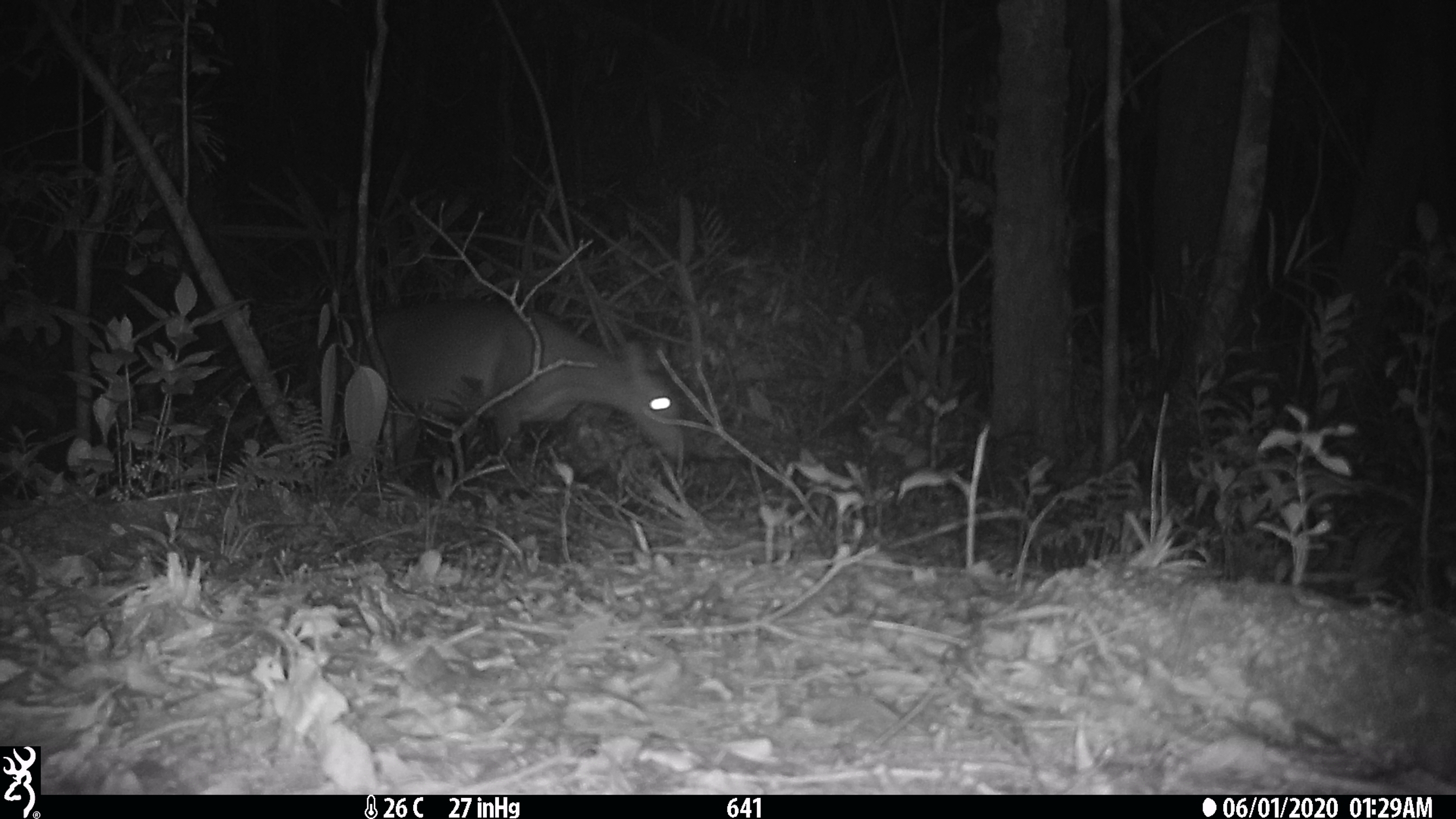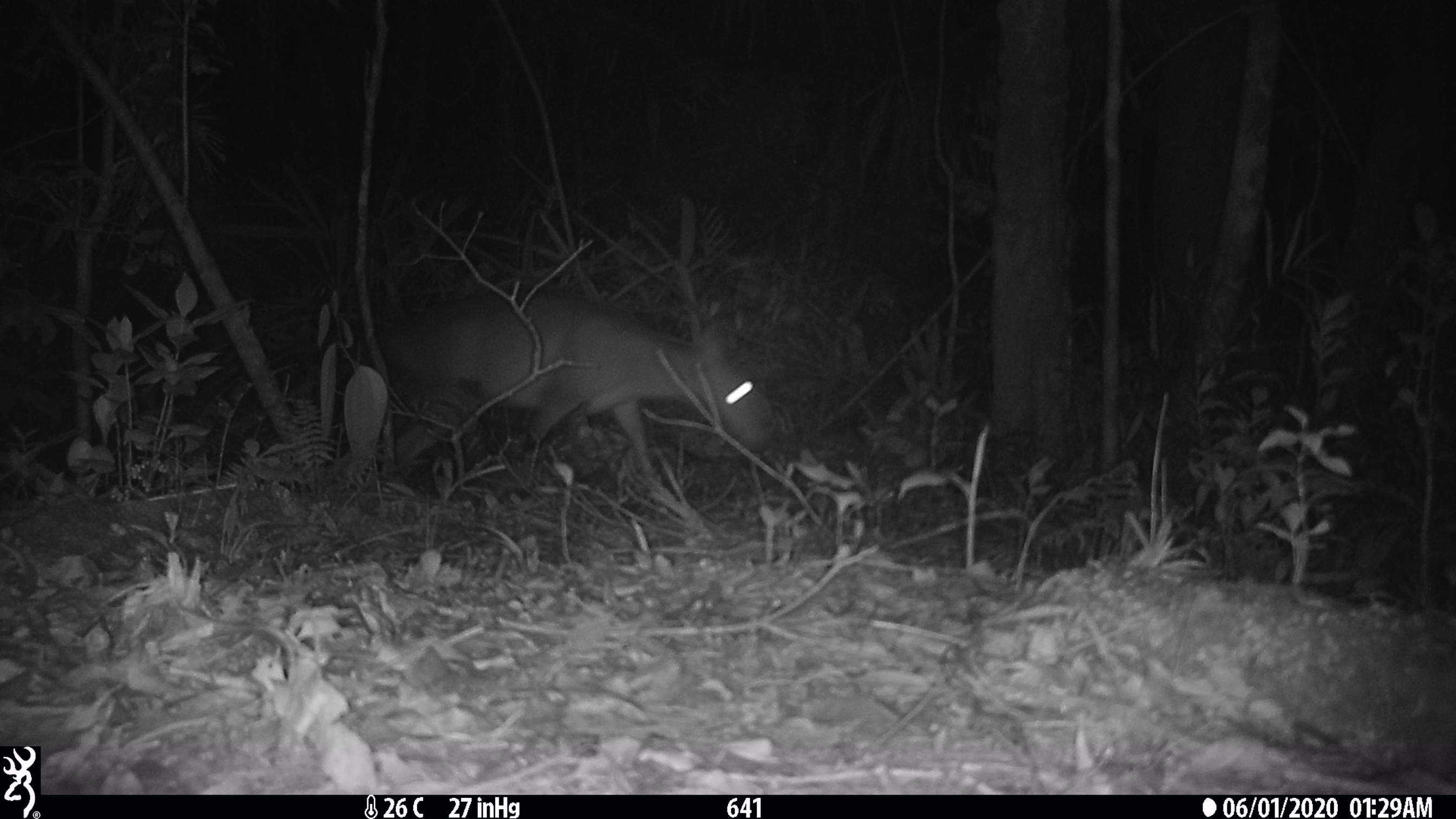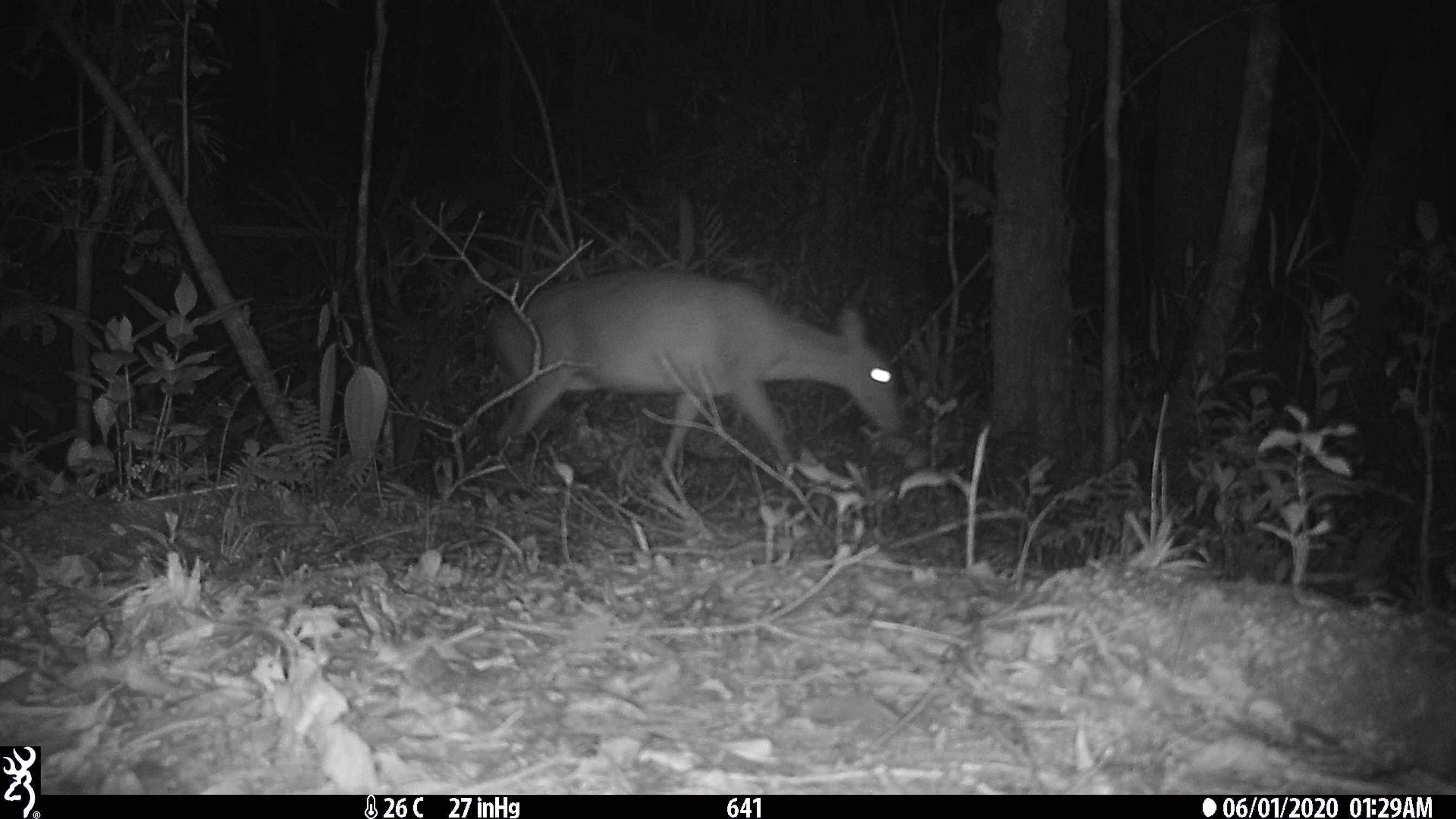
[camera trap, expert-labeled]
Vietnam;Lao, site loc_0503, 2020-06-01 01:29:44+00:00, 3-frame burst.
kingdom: Animalia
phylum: Chordata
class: Mammalia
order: Artiodactyla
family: Cervidae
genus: Muntiacus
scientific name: Muntiacus vuquangensis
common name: large-antlered muntjac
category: large antlered muntjac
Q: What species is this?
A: Large antlered muntjac (large-antlered muntjac) (Muntiacus vuquangensis).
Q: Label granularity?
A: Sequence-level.